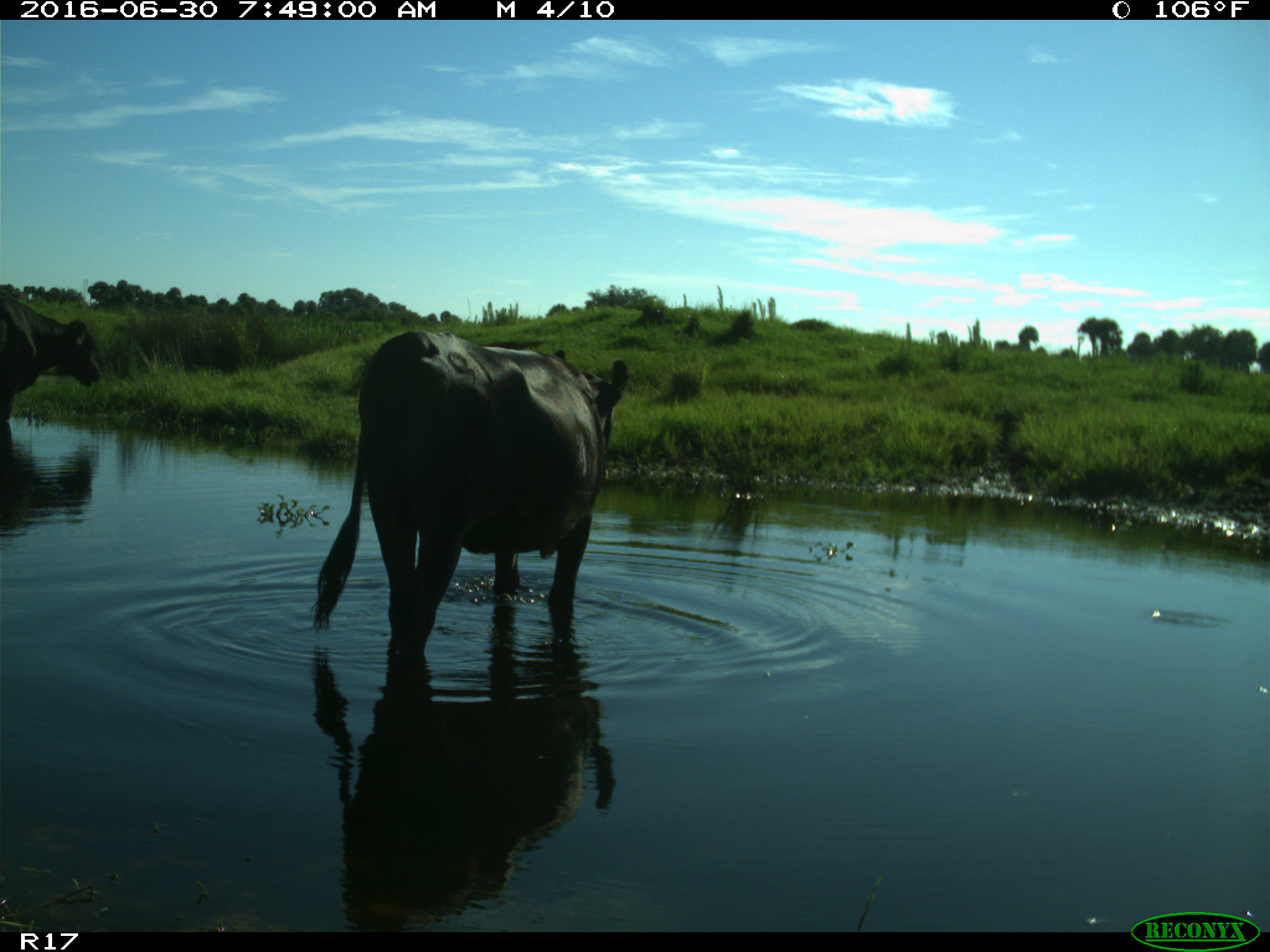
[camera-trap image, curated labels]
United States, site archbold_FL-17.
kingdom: Animalia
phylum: Chordata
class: Mammalia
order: Artiodactyla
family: Bovidae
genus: Bos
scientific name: Bos taurus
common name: domestic cow